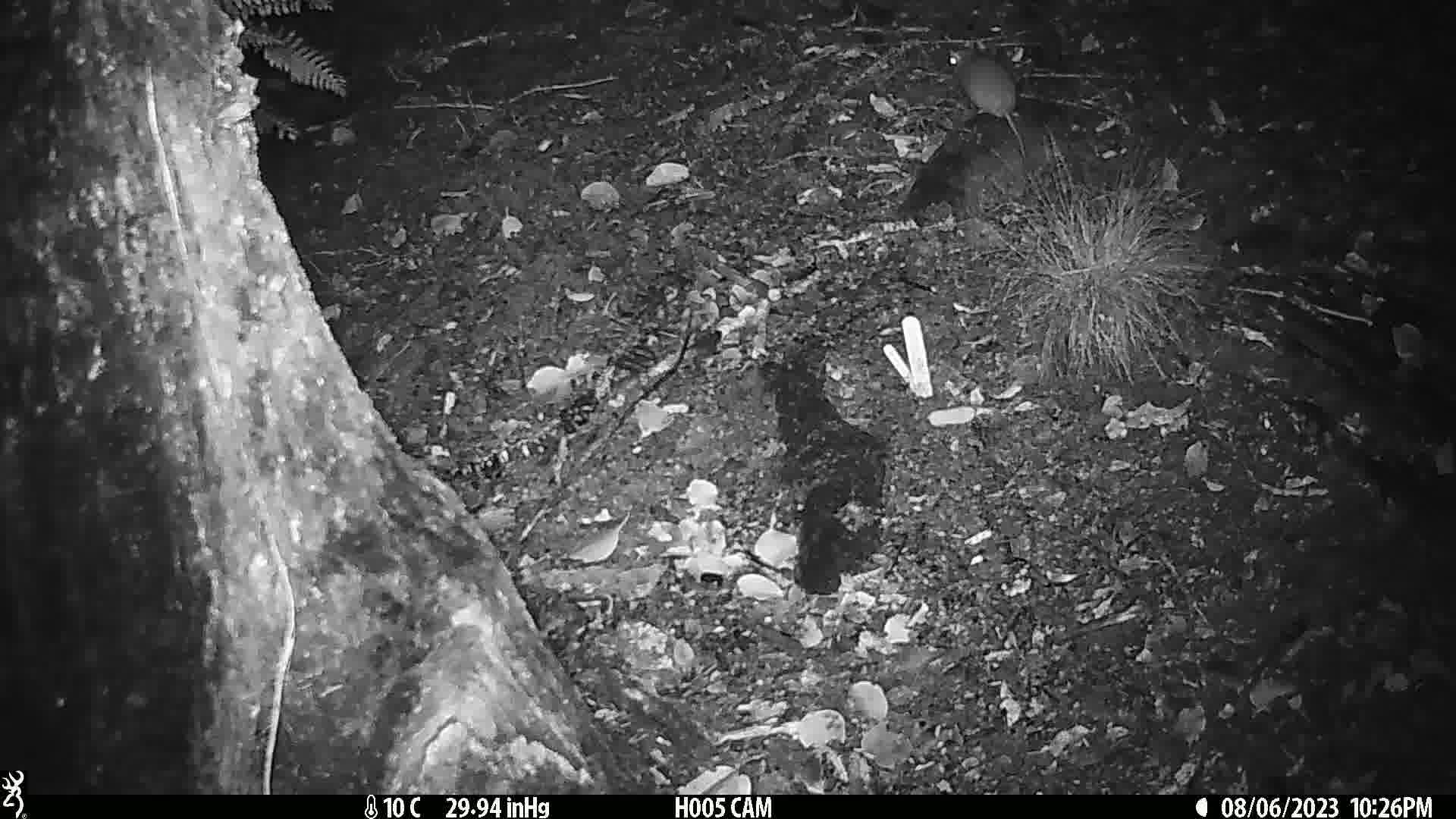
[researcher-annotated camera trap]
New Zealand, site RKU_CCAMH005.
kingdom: Animalia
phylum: Chordata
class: Mammalia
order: Rodentia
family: Muridae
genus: Rattus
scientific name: Rattus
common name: rat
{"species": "rat (Rattus)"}